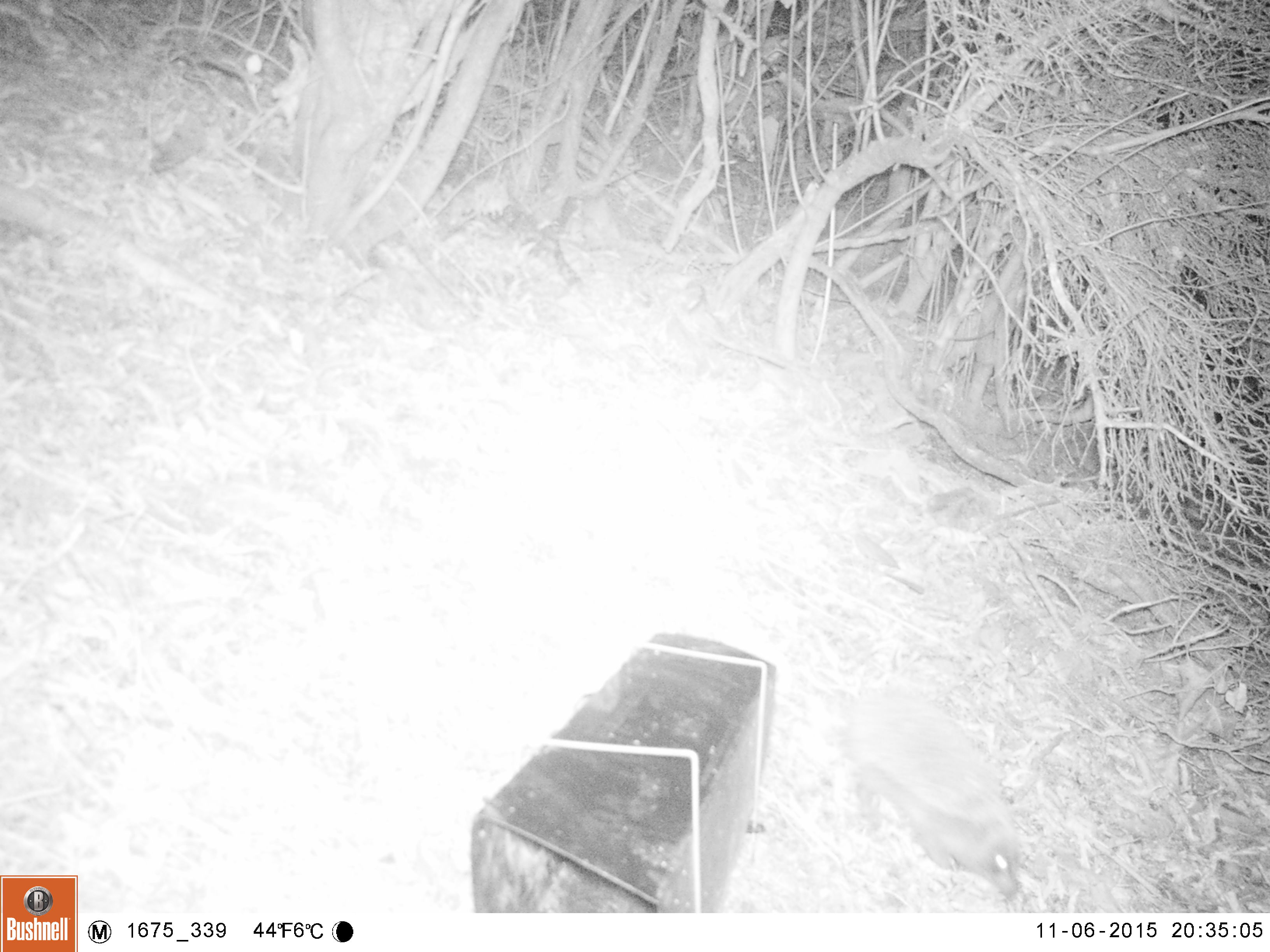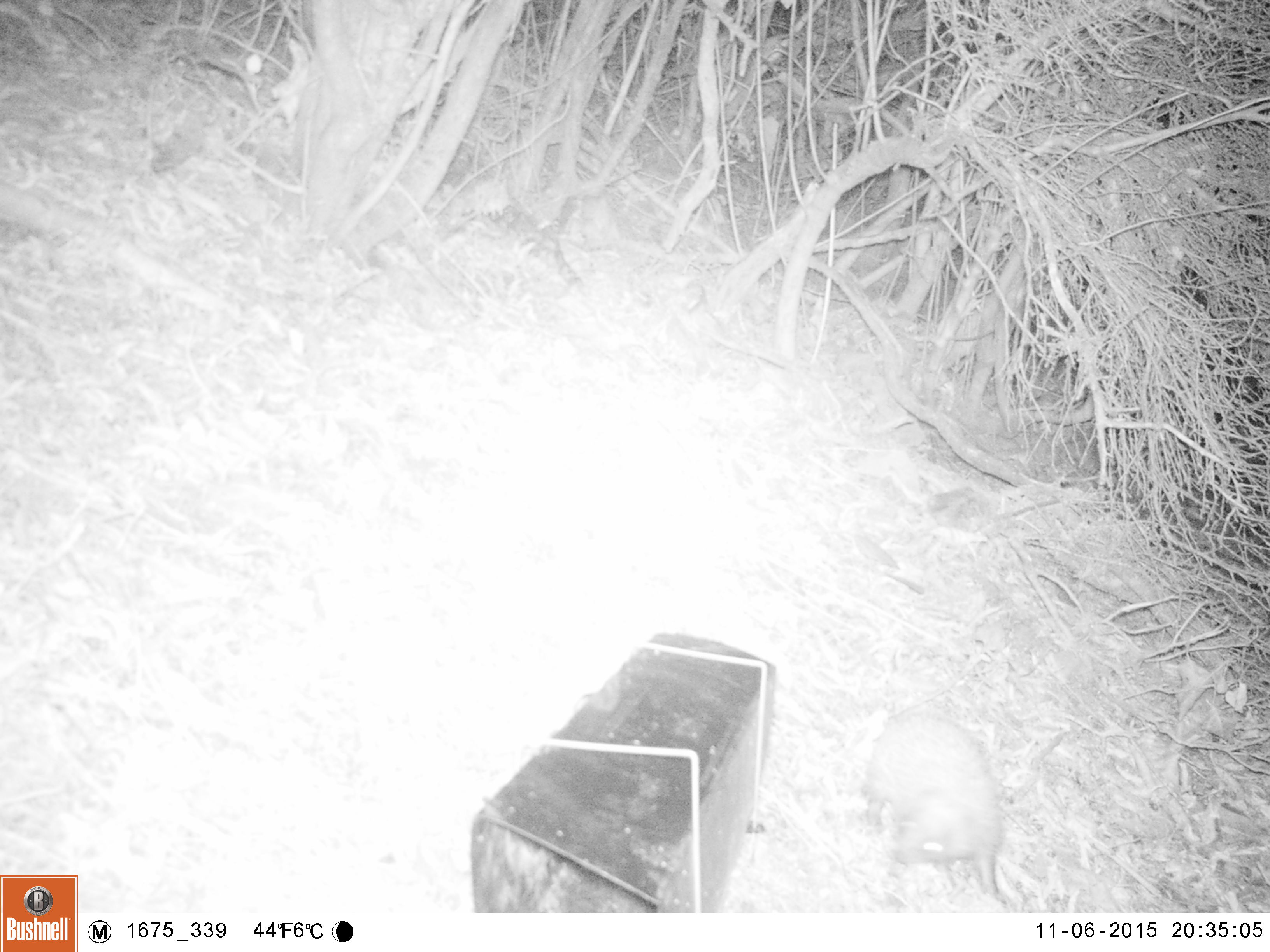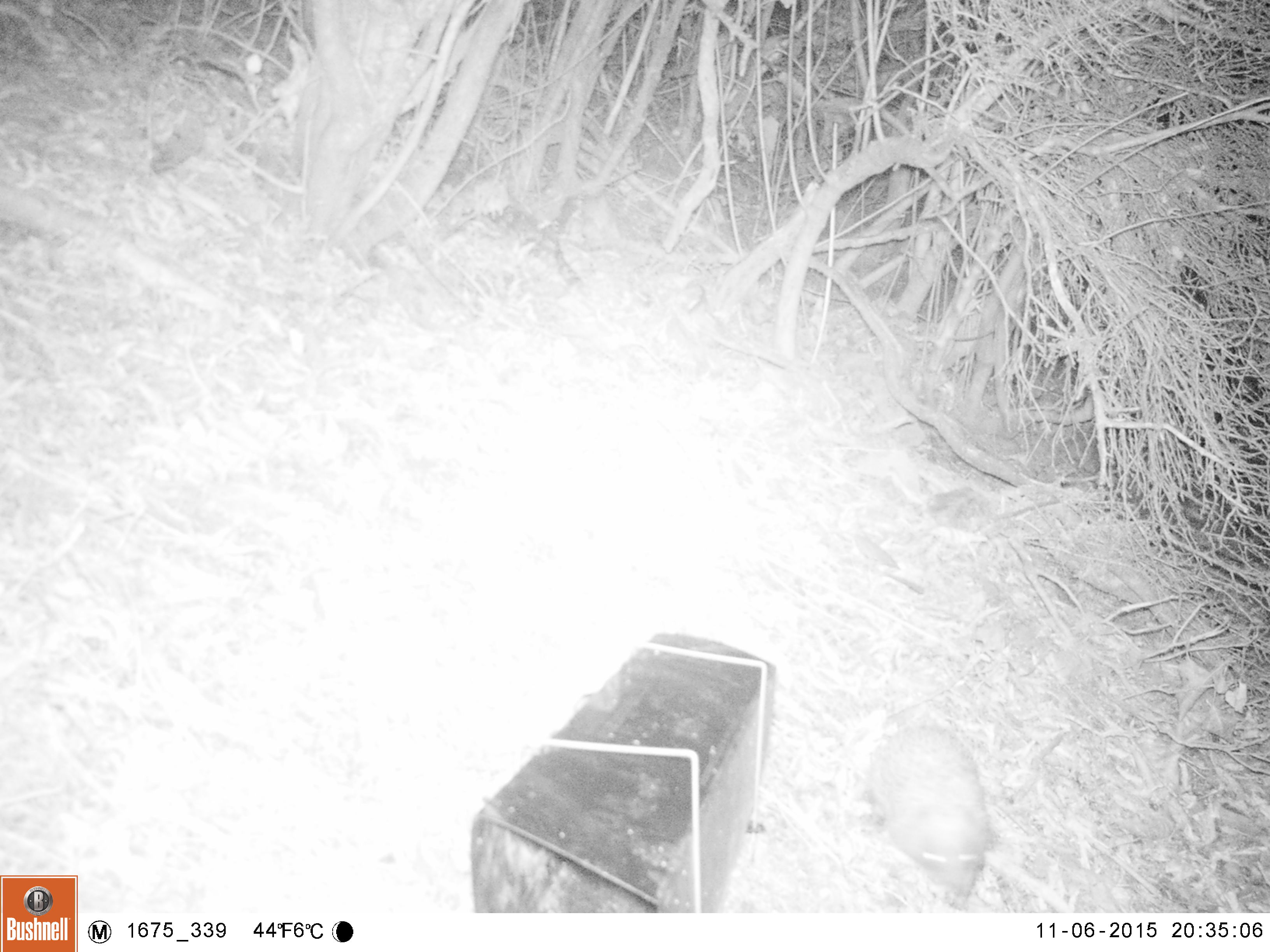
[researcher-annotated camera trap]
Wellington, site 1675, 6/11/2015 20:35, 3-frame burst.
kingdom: Animalia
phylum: Chordata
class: Mammalia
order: Eulipotyphla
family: Erinaceidae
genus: Erinaceus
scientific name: Erinaceus europaeus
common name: hedgehog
Hedgehog (Erinaceus europaeus).